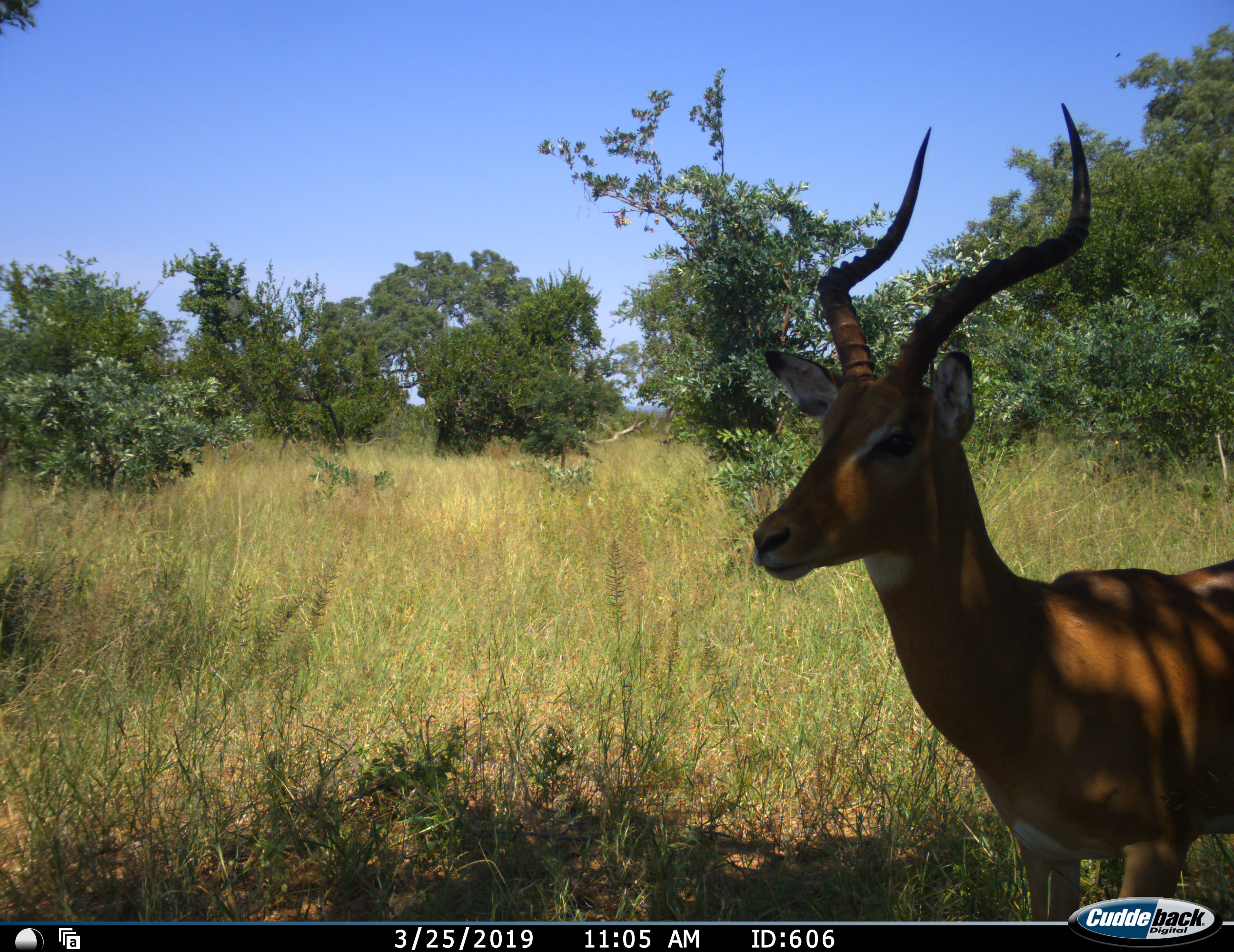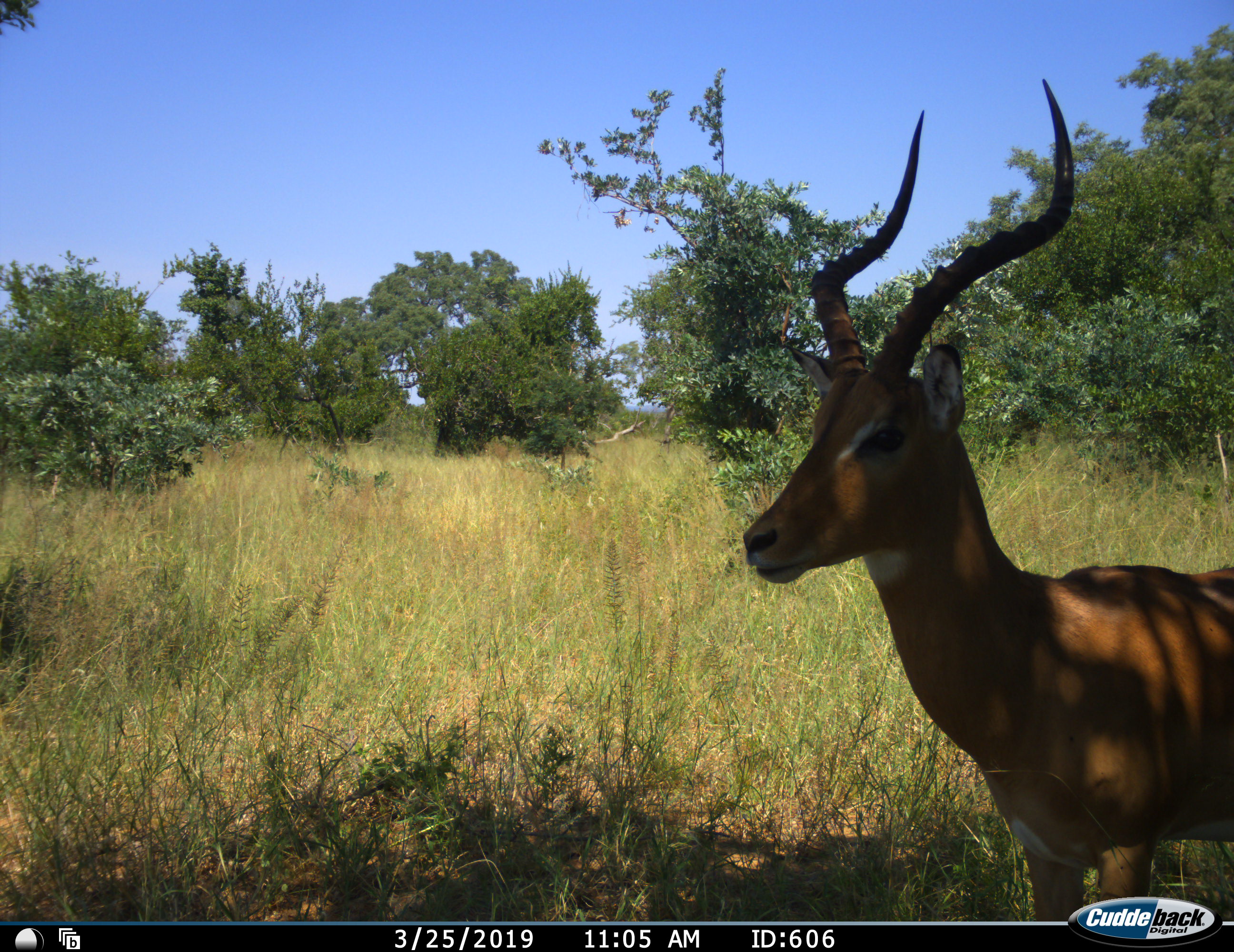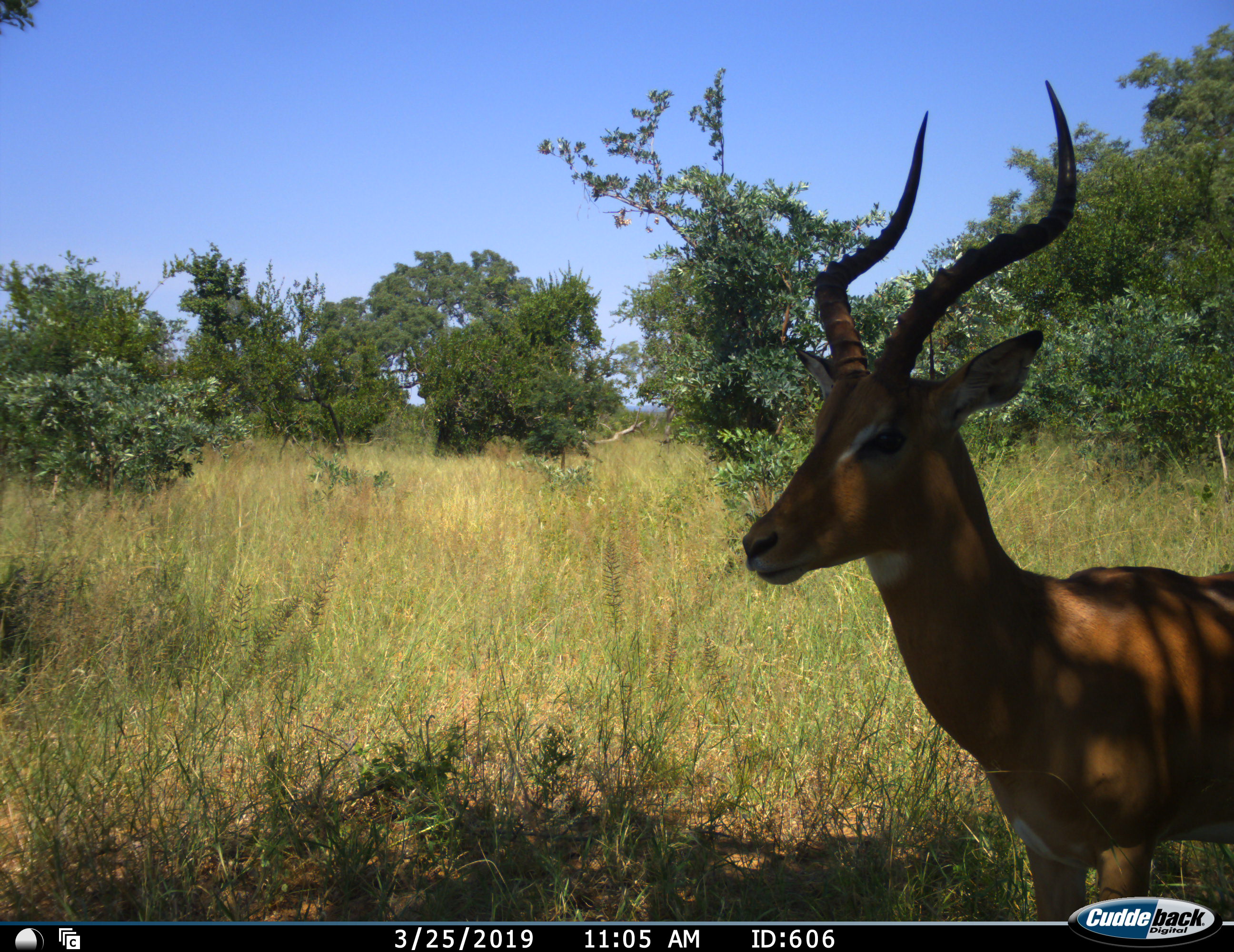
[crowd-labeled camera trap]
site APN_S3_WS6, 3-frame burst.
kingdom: Animalia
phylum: Chordata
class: Mammalia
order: Artiodactyla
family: Bovidae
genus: Aepyceros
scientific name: Aepyceros melampus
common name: impala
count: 1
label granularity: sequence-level